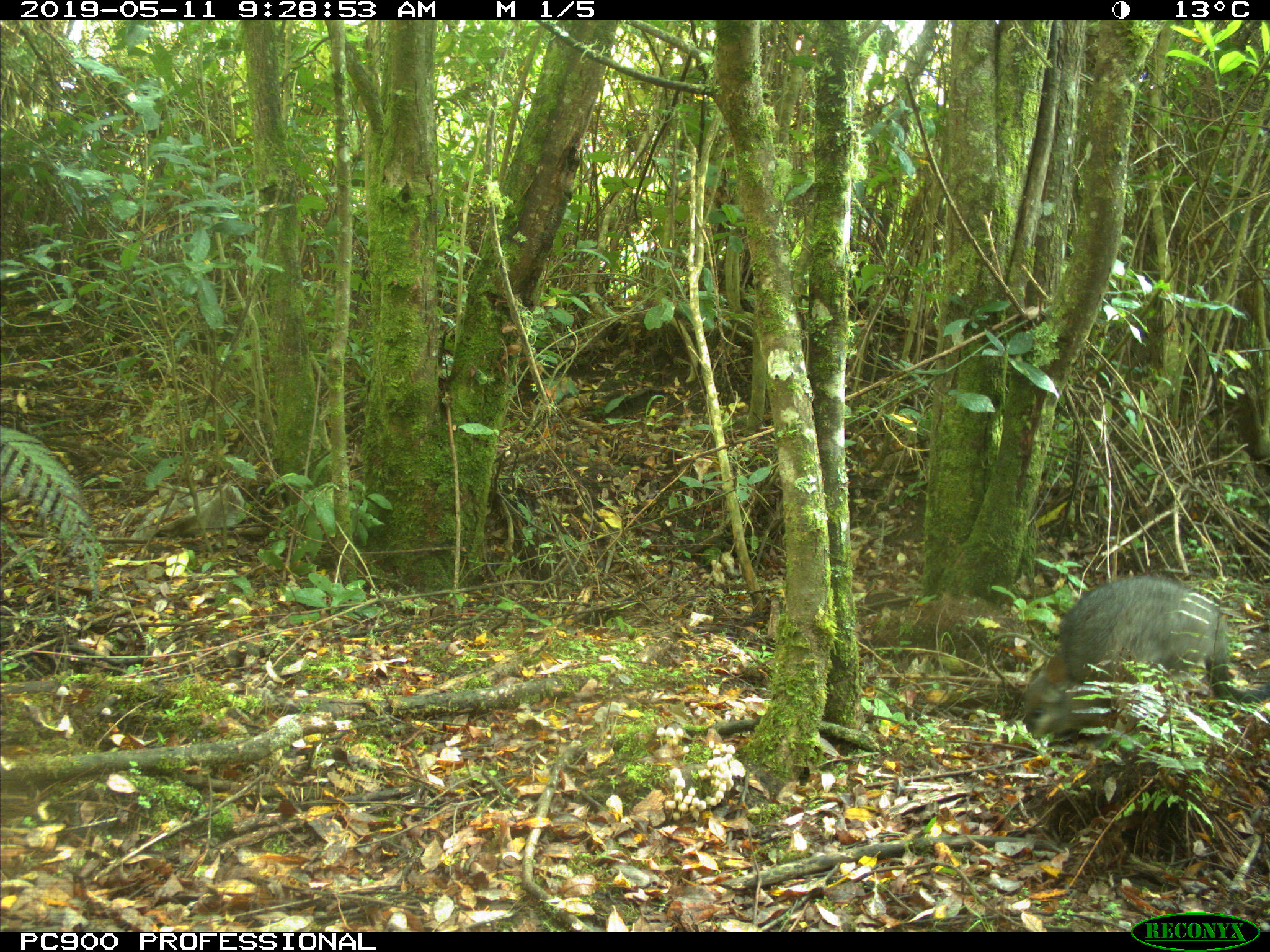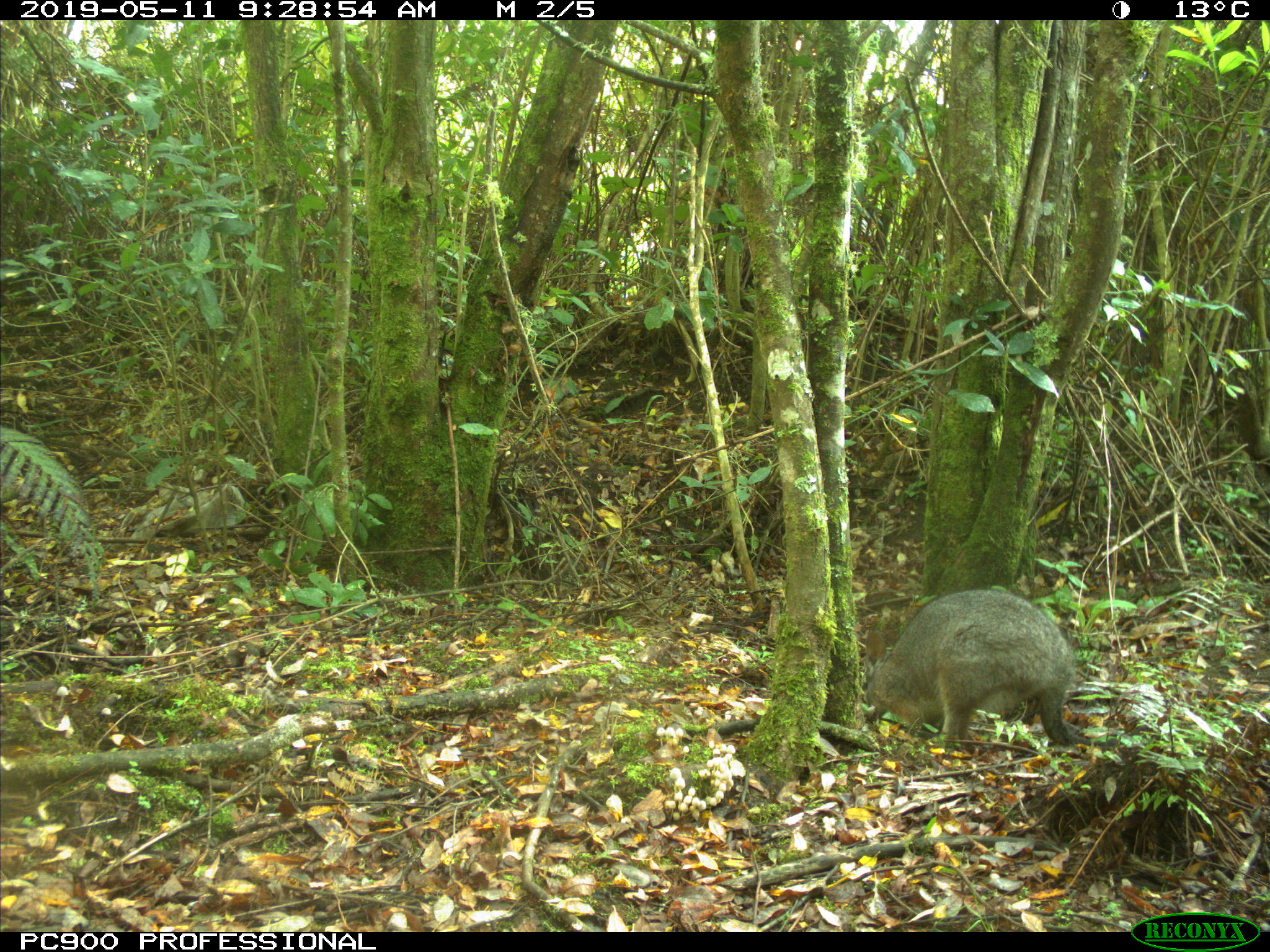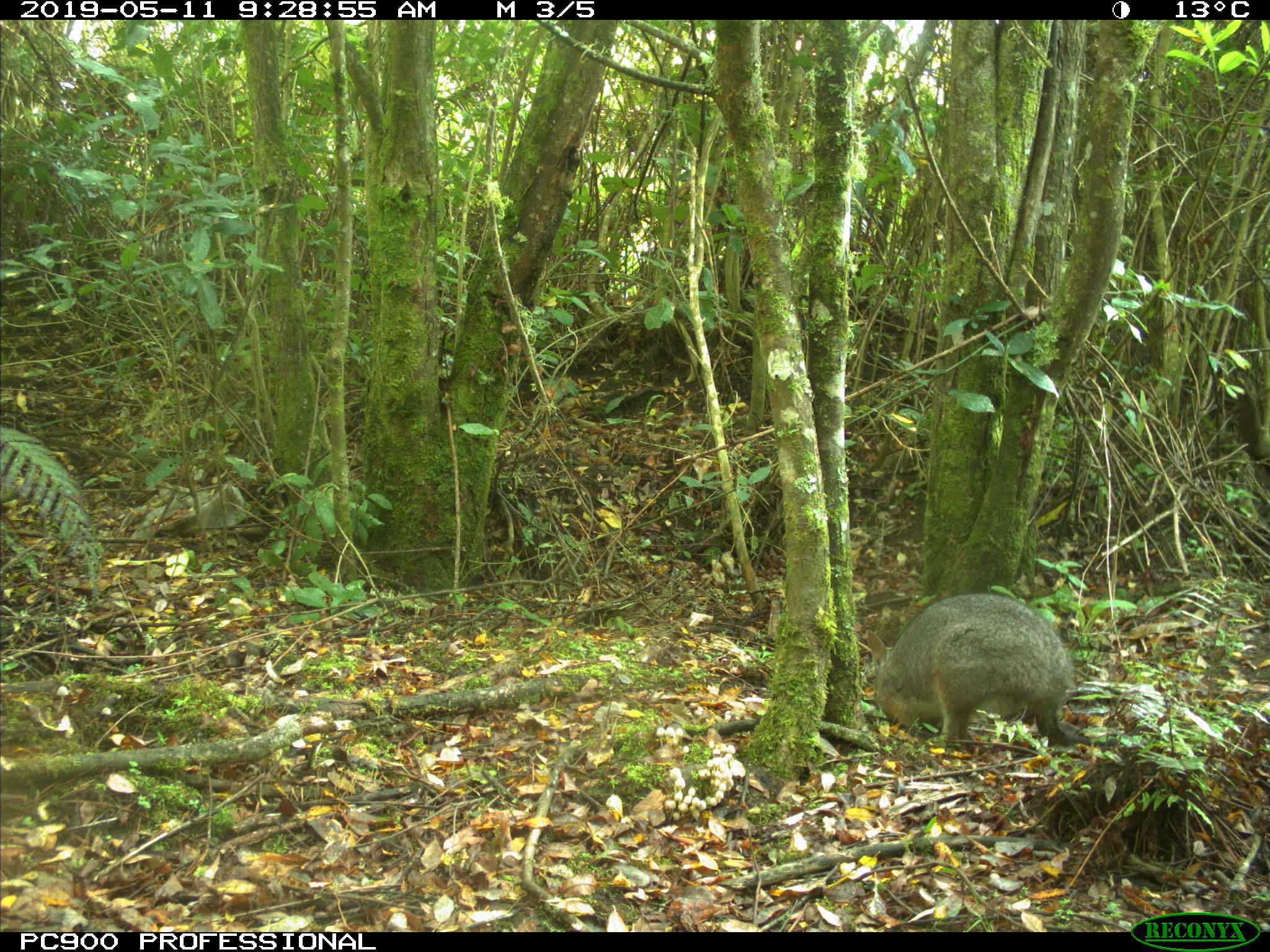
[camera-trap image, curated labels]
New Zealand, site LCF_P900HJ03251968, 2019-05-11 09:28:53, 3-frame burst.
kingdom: Animalia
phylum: Chordata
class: Mammalia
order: Diprotodontia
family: Macropodidae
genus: Notamacropus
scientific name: Notamacropus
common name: wallaby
Wallaby (Notamacropus).